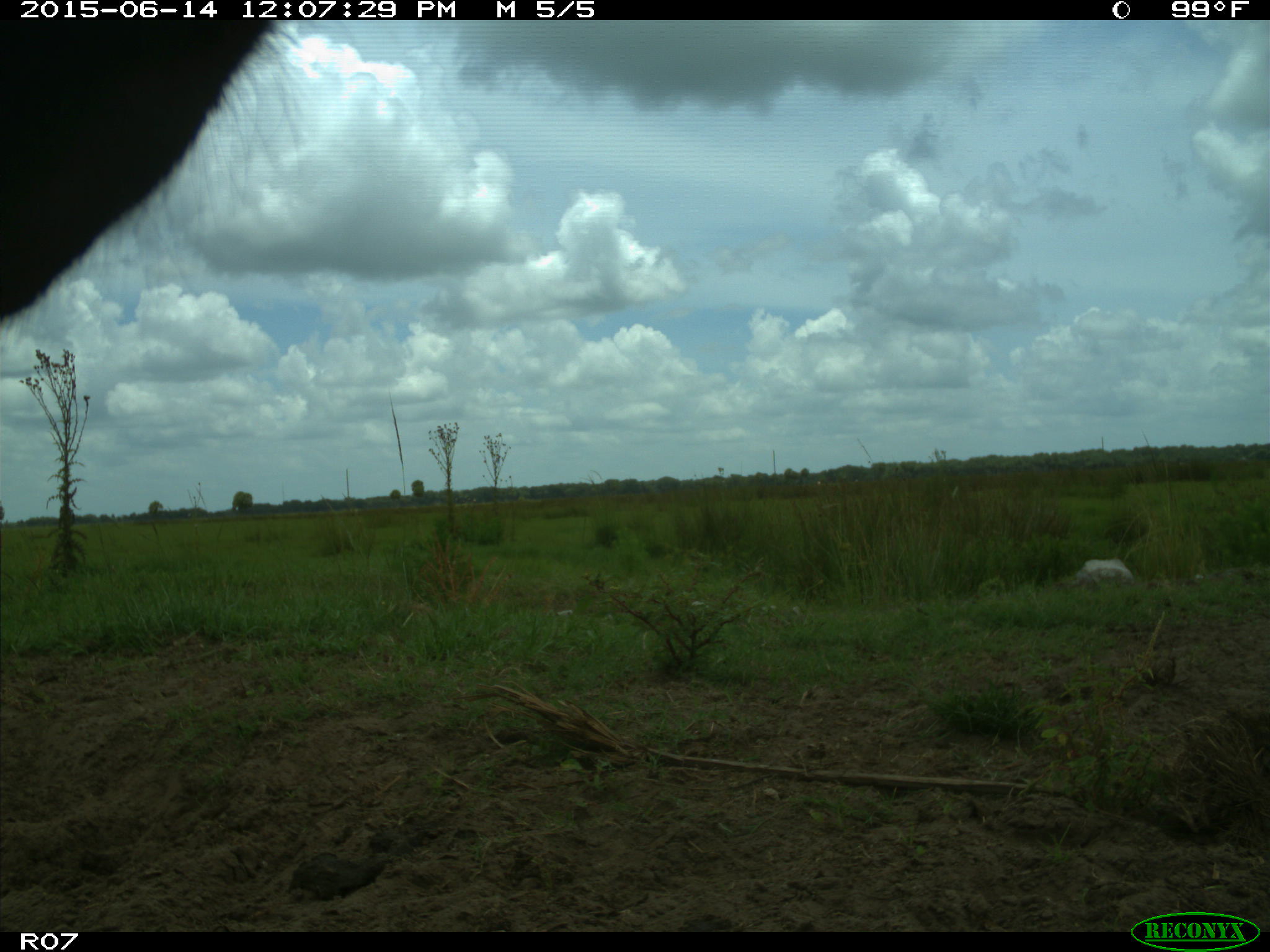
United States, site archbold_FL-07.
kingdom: Animalia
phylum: Chordata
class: Mammalia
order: Artiodactyla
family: Bovidae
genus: Bos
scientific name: Bos taurus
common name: domestic cow